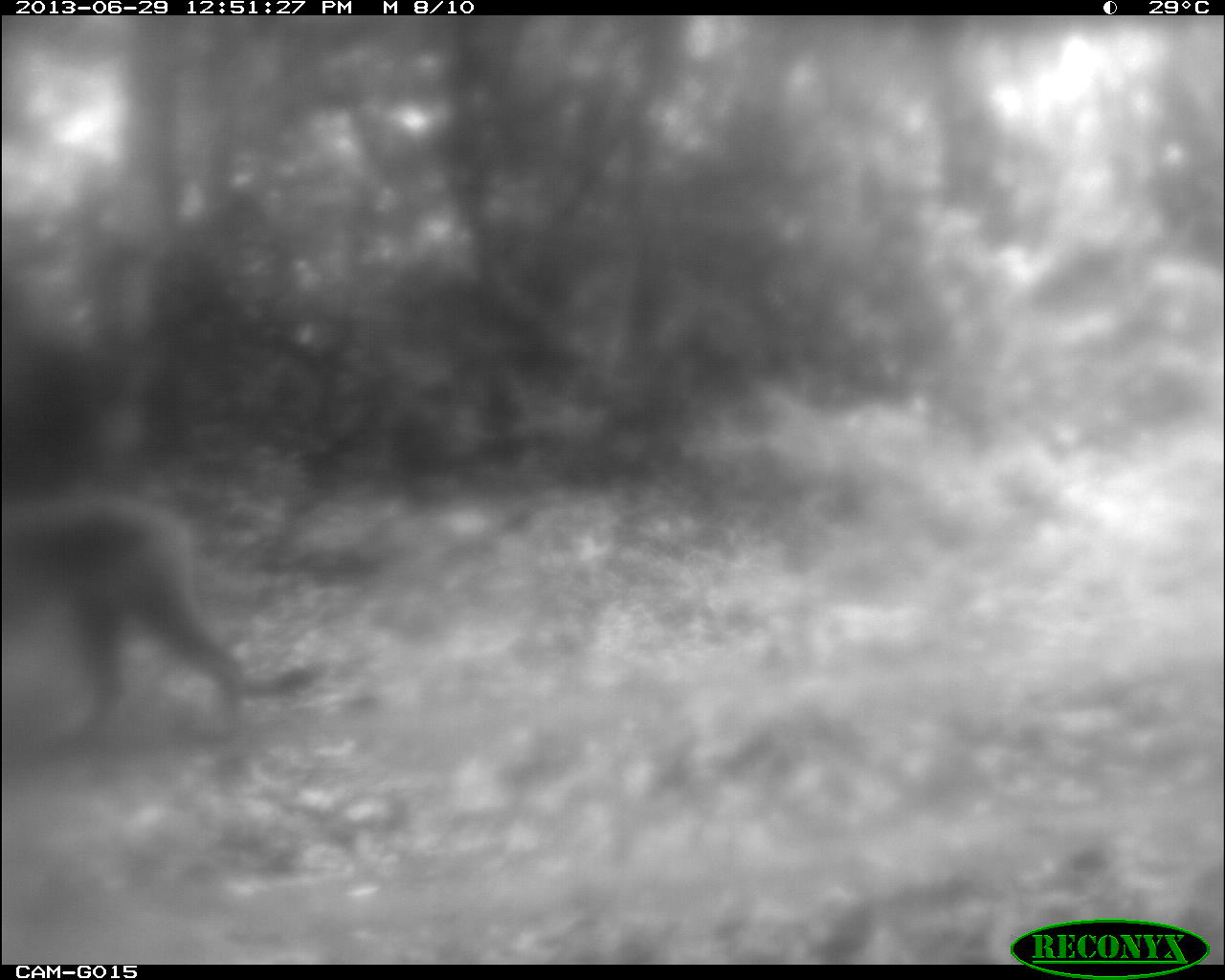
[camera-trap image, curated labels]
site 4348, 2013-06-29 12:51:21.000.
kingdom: Animalia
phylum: Chordata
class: Mammalia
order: Carnivora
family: Felidae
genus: Puma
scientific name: Puma concolor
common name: mountain lion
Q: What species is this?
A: Puma concolor (mountain lion).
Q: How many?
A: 1.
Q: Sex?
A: Male.